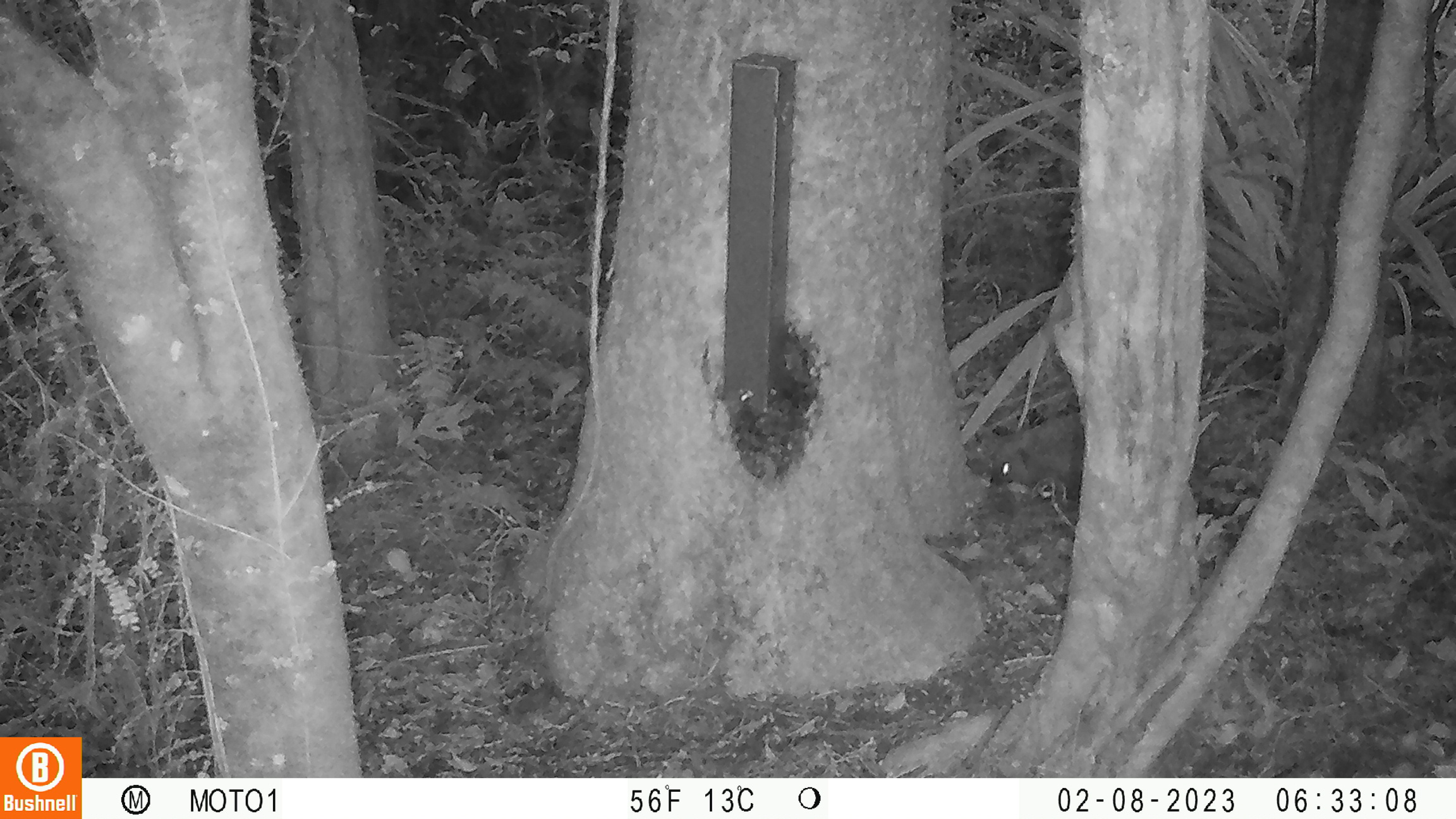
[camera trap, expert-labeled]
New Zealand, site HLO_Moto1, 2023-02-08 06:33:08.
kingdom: Animalia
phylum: Chordata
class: Mammalia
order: Eulipotyphla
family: Erinaceidae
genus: Erinaceus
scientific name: Erinaceus europaeus europaeus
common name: european hedgehog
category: hedgehog